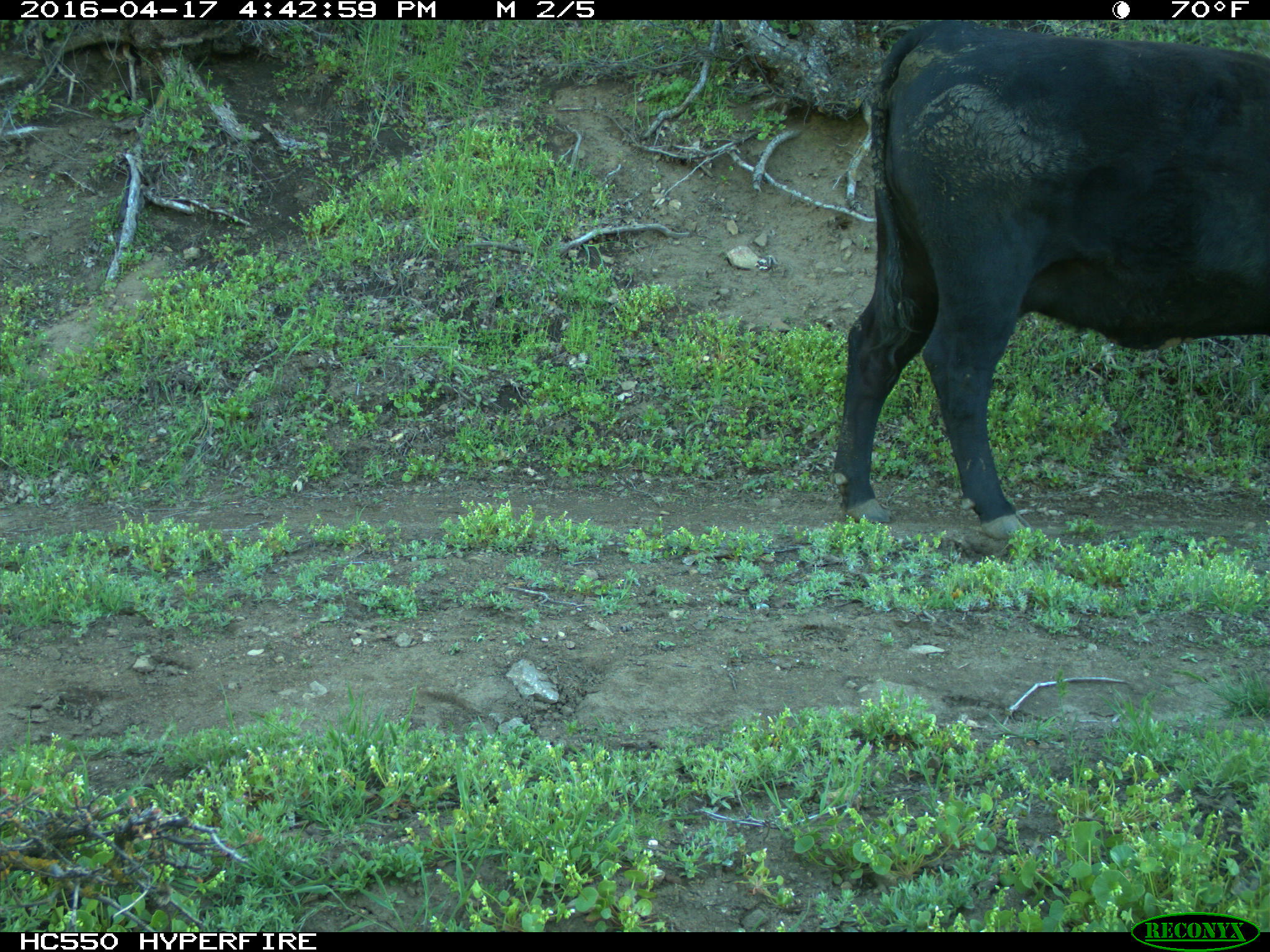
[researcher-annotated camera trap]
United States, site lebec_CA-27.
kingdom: Animalia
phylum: Chordata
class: Mammalia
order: Artiodactyla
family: Bovidae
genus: Bos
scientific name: Bos taurus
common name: domestic cow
Bos taurus (domestic cow).